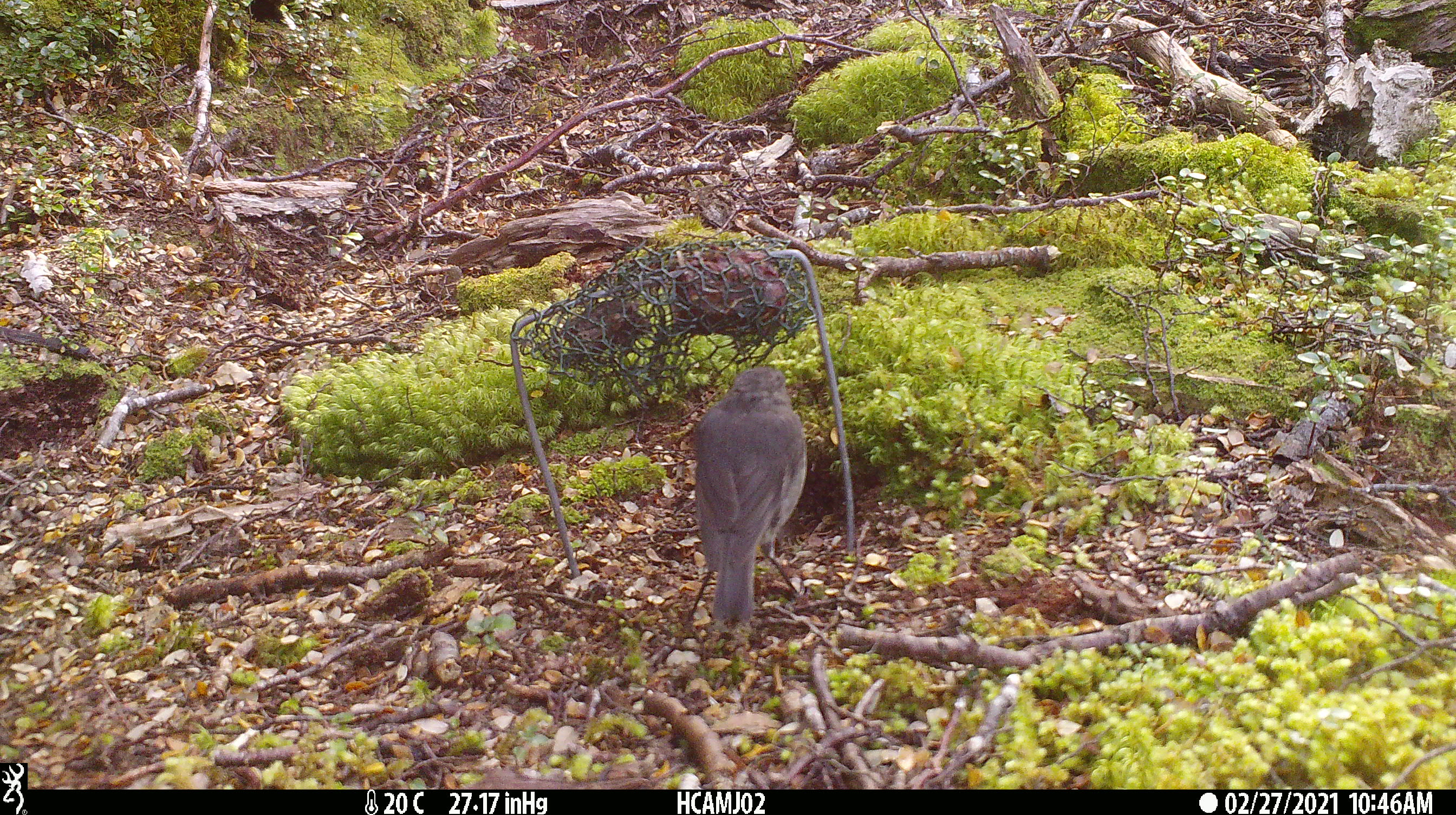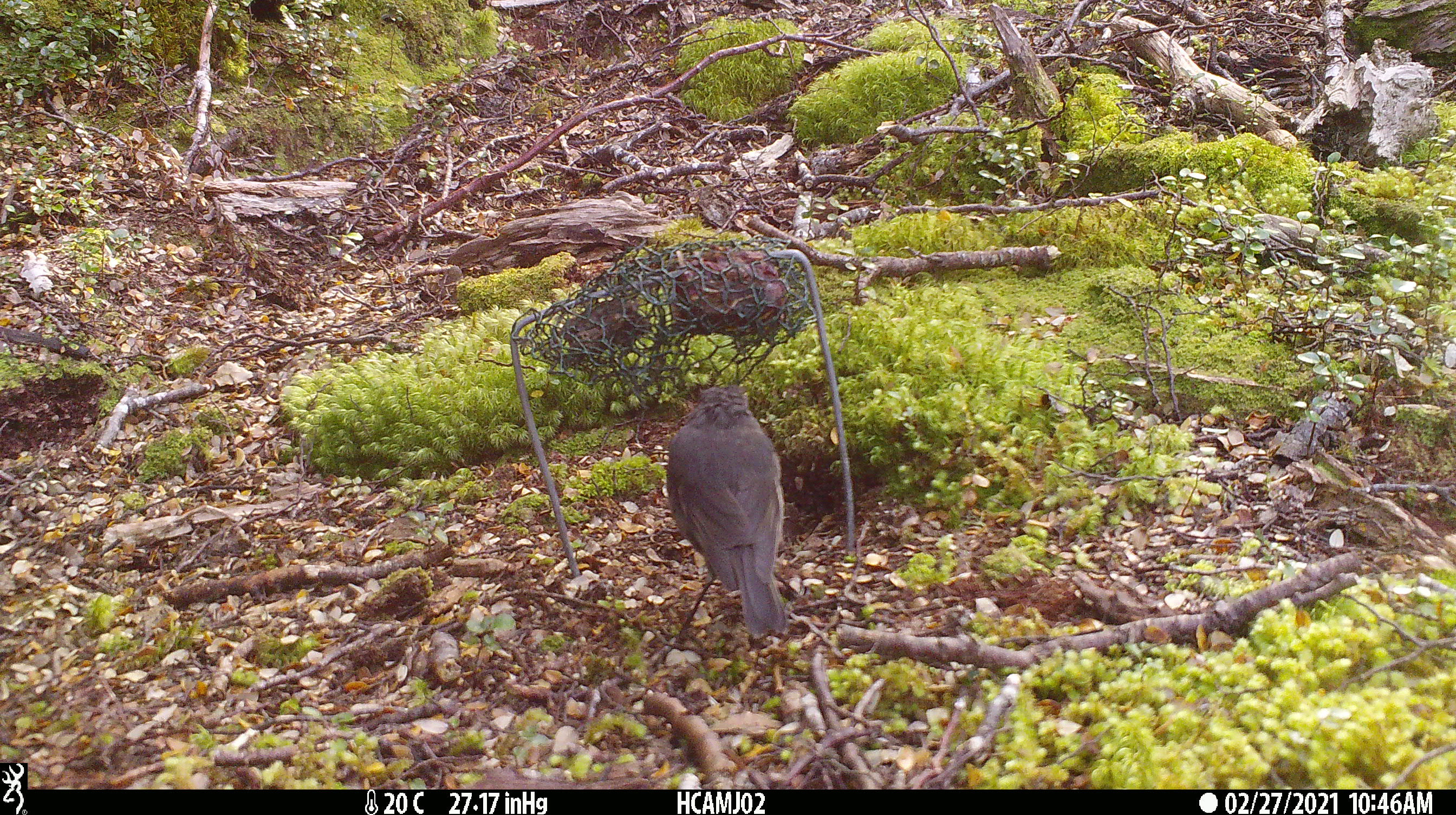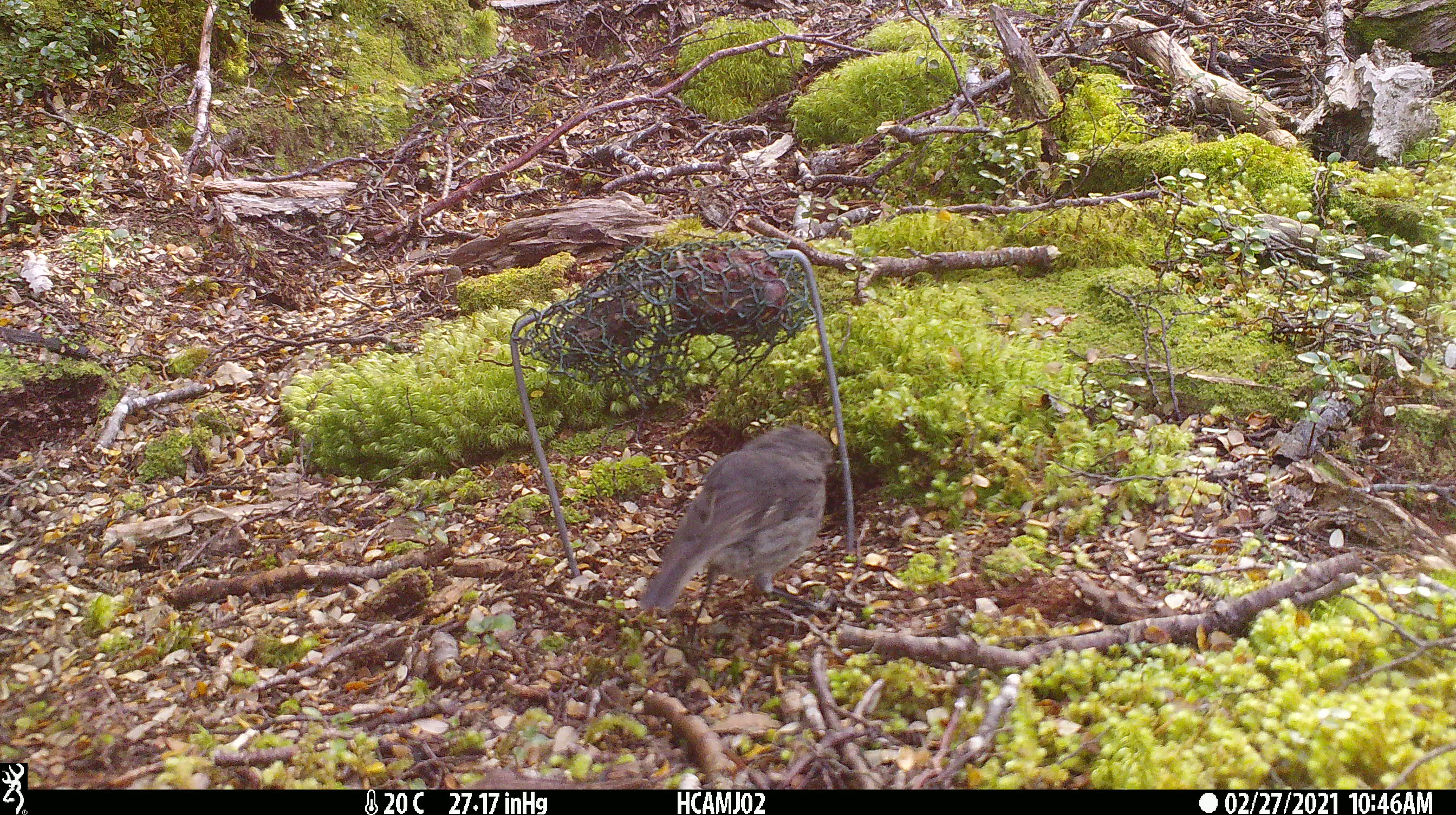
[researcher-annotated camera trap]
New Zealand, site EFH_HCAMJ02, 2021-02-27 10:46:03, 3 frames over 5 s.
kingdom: Animalia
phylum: Chordata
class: Aves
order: Passeriformes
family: Petroicidae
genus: Petroica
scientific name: Petroica australis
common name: new zealand robin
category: robin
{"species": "robin (new zealand robin) (Petroica australis)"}